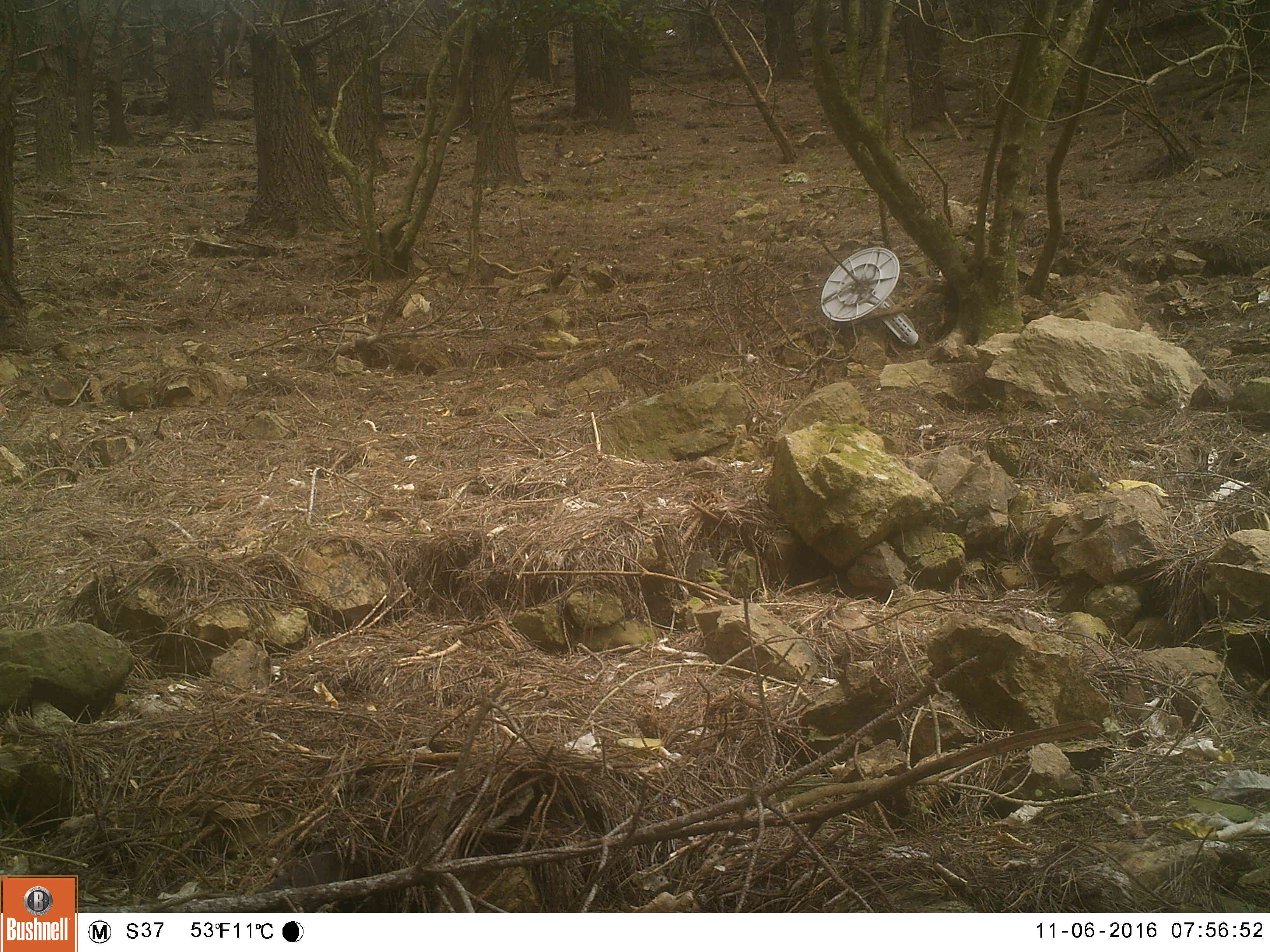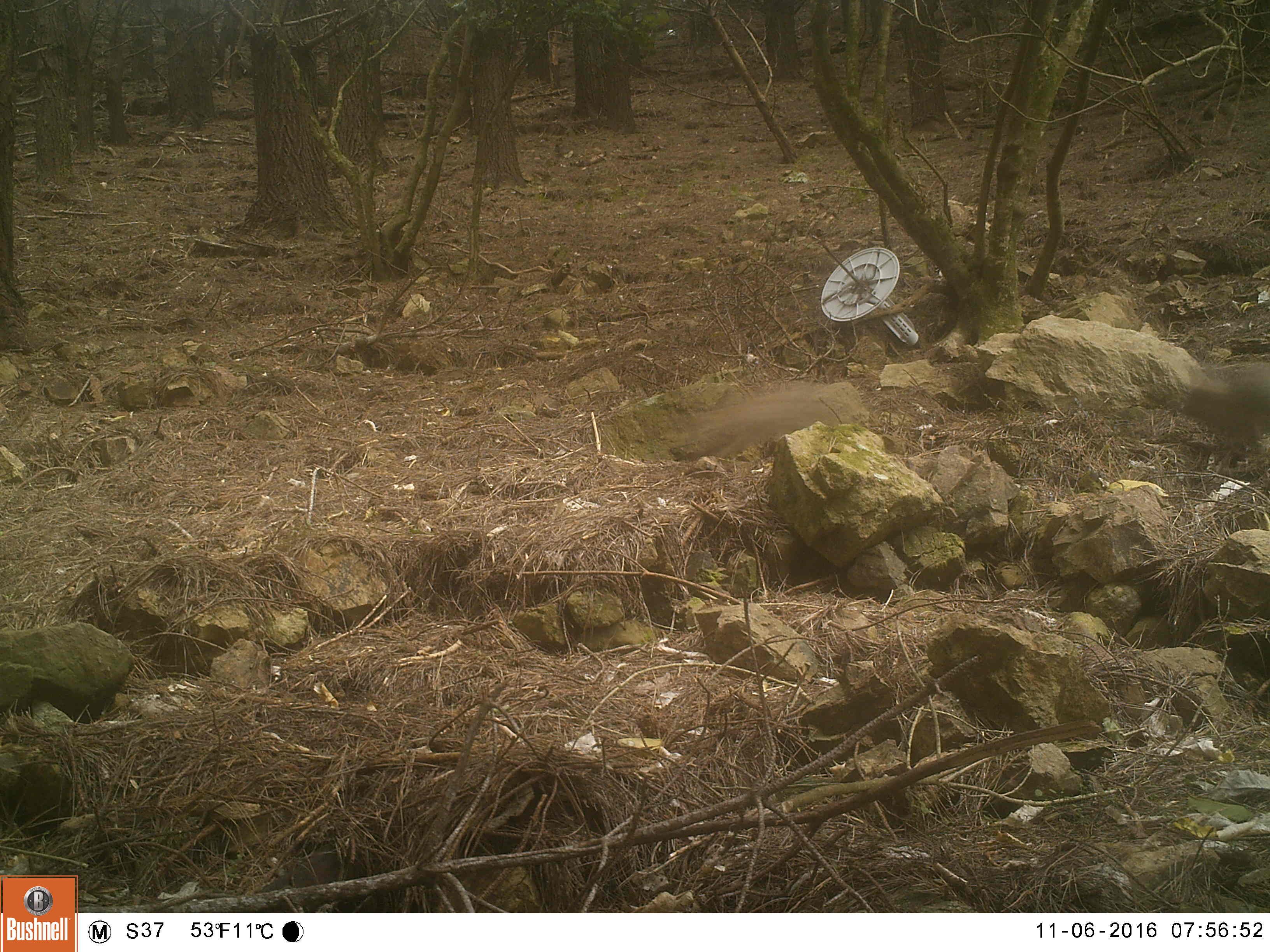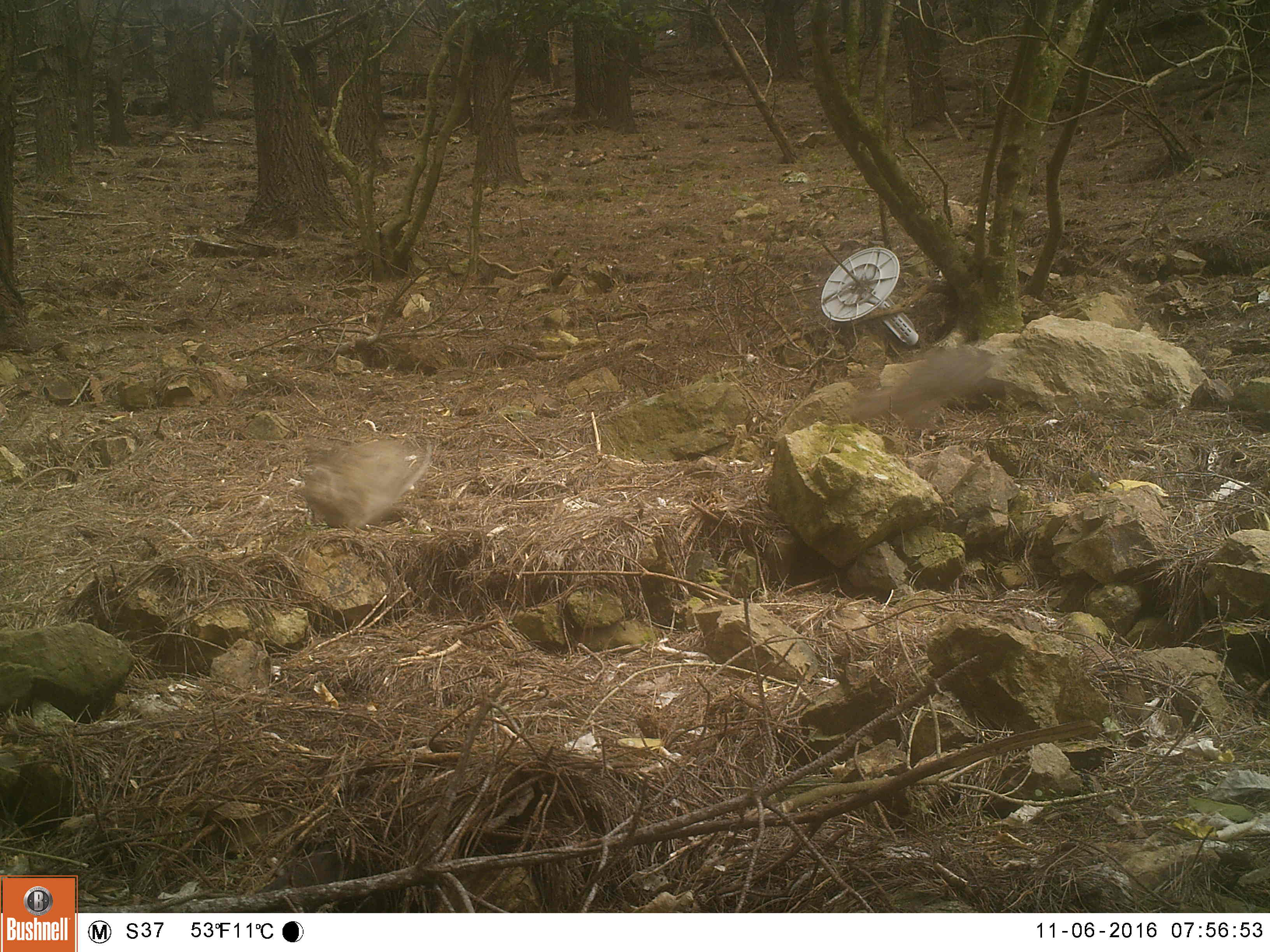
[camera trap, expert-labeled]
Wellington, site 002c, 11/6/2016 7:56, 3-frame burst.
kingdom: Animalia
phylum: Chordata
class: Mammalia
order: Lagomorpha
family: Leporidae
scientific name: Leporidae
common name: rabbit